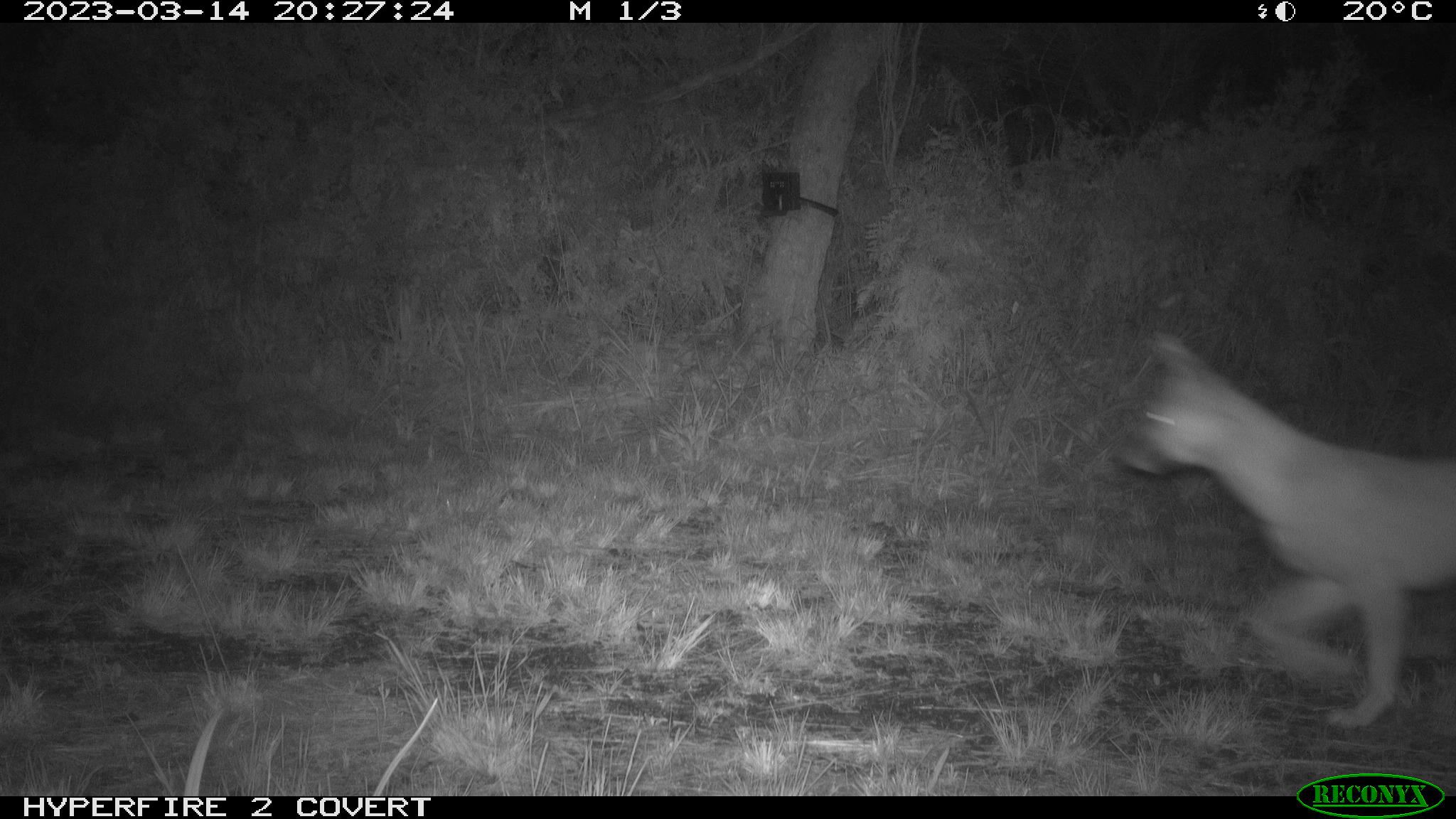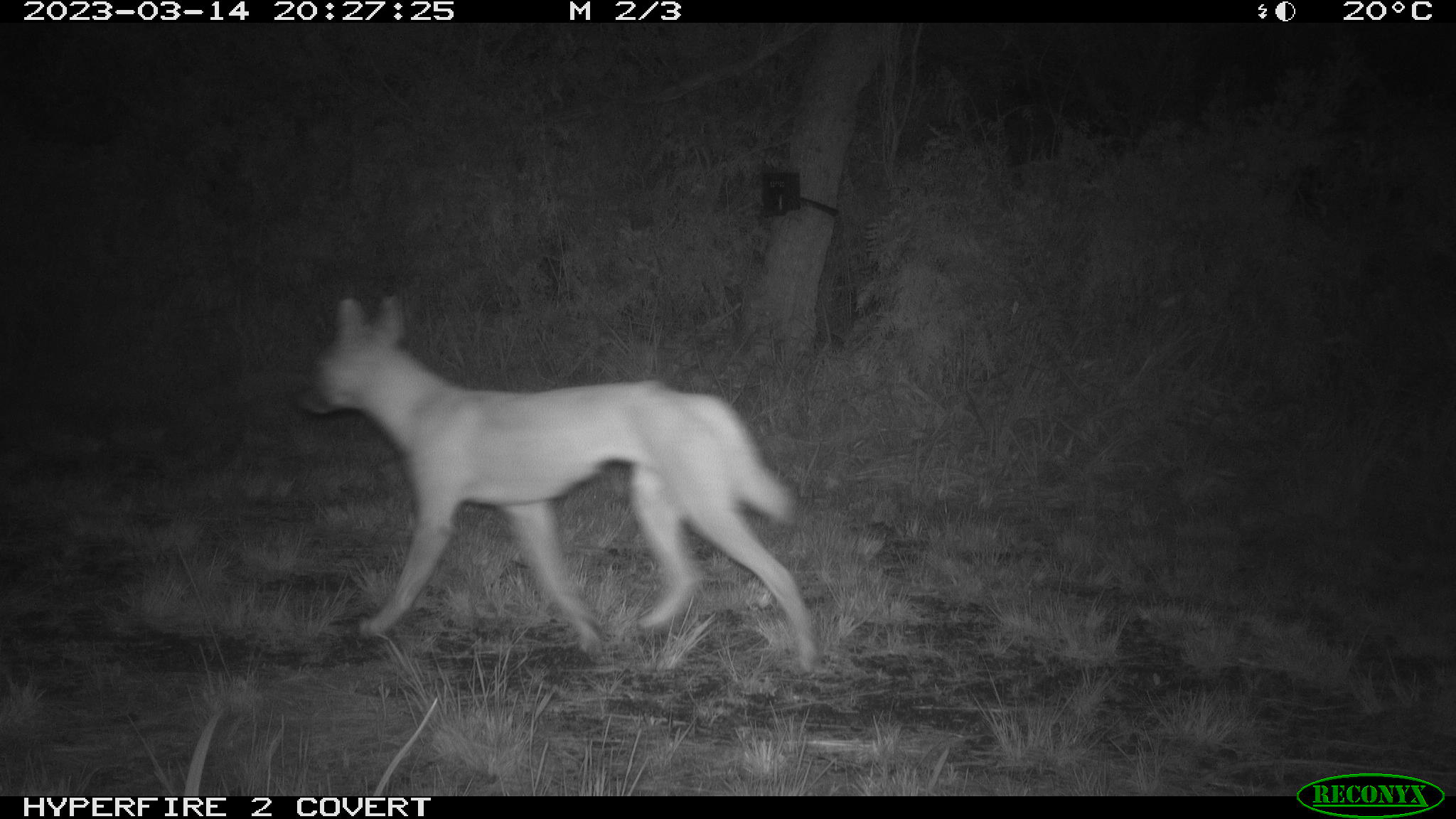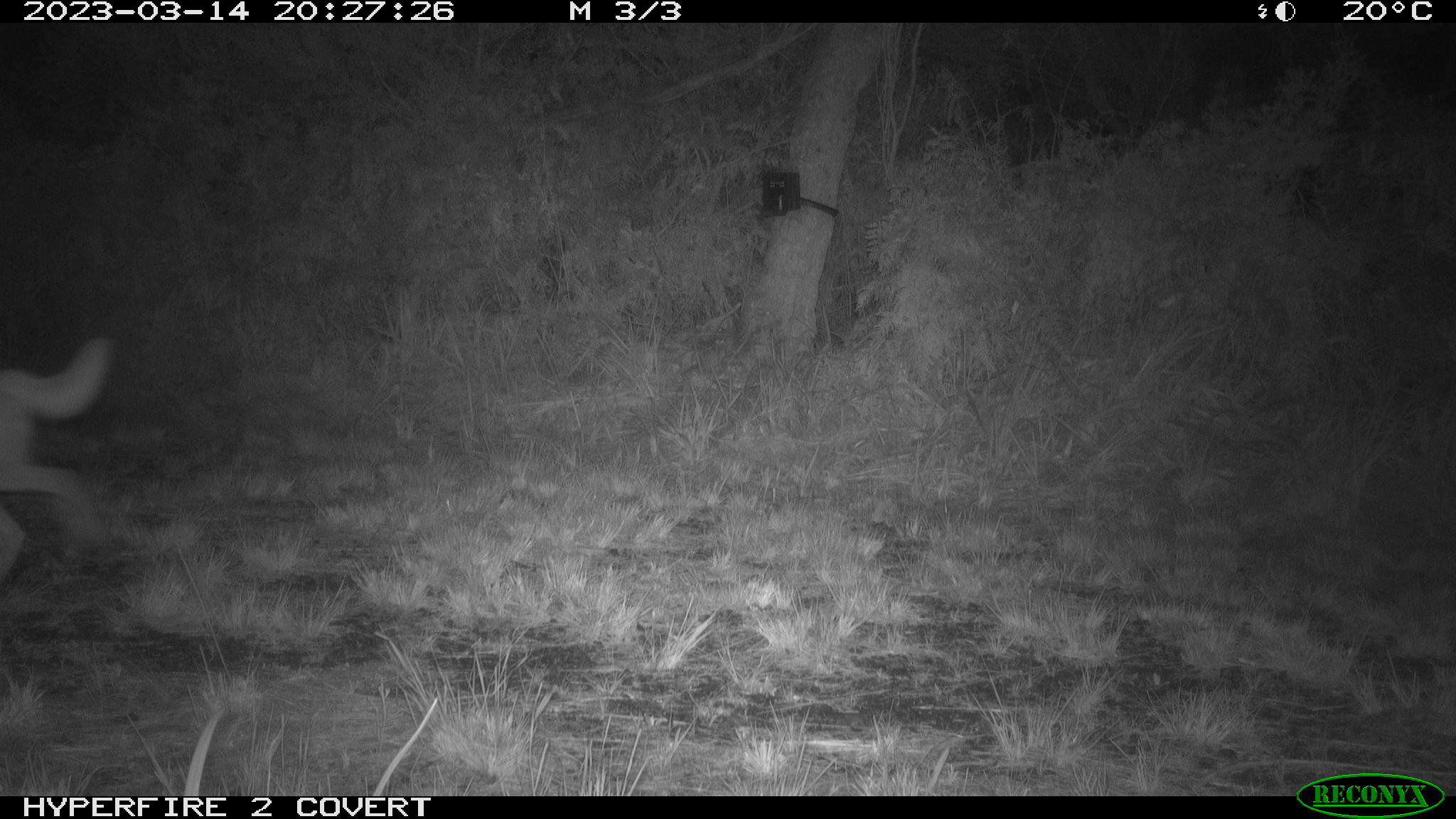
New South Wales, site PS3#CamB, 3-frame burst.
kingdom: Animalia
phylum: Chordata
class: Mammalia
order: Carnivora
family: Canidae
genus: Canis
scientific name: Canis familiaris dingo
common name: dingo